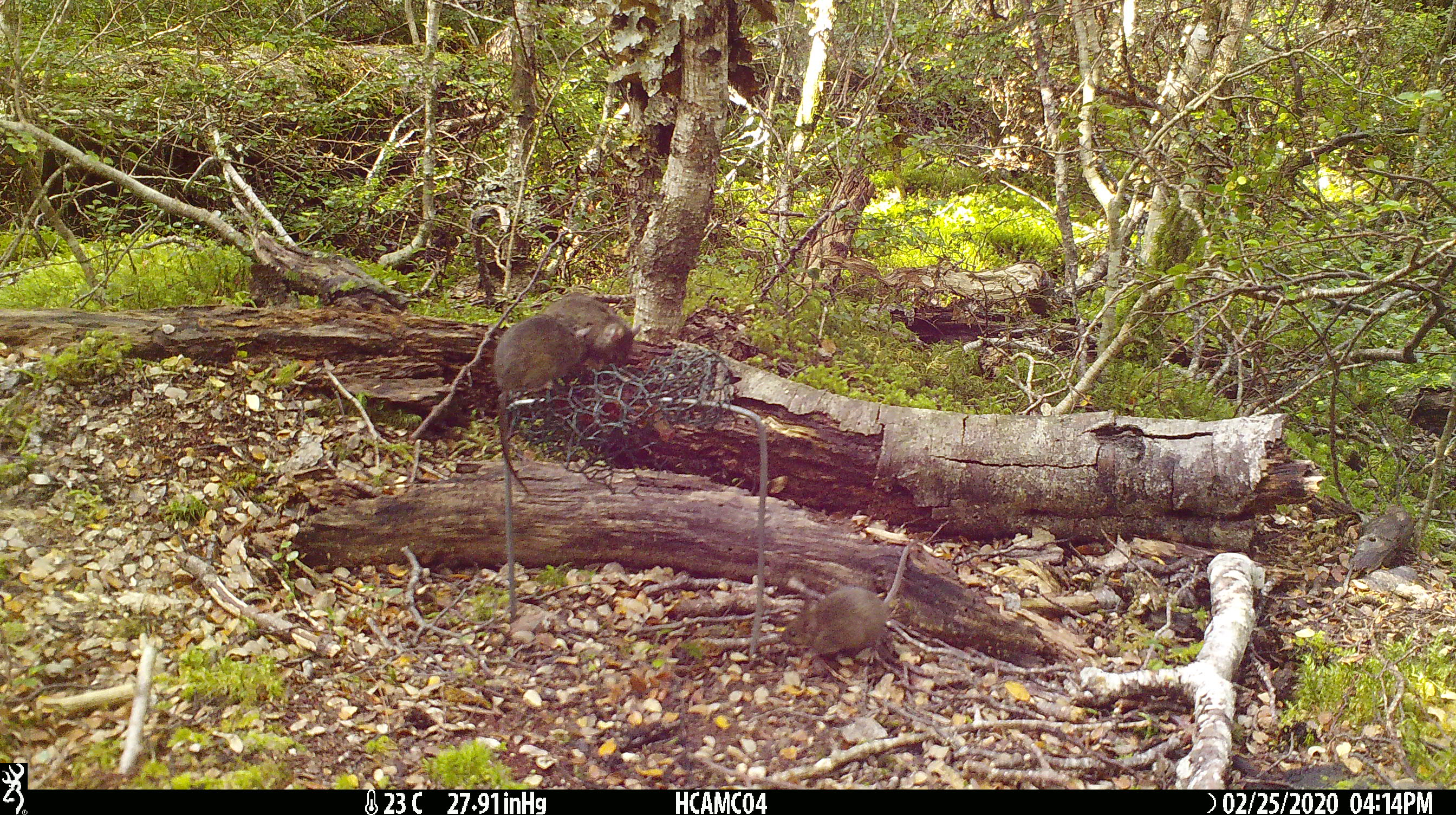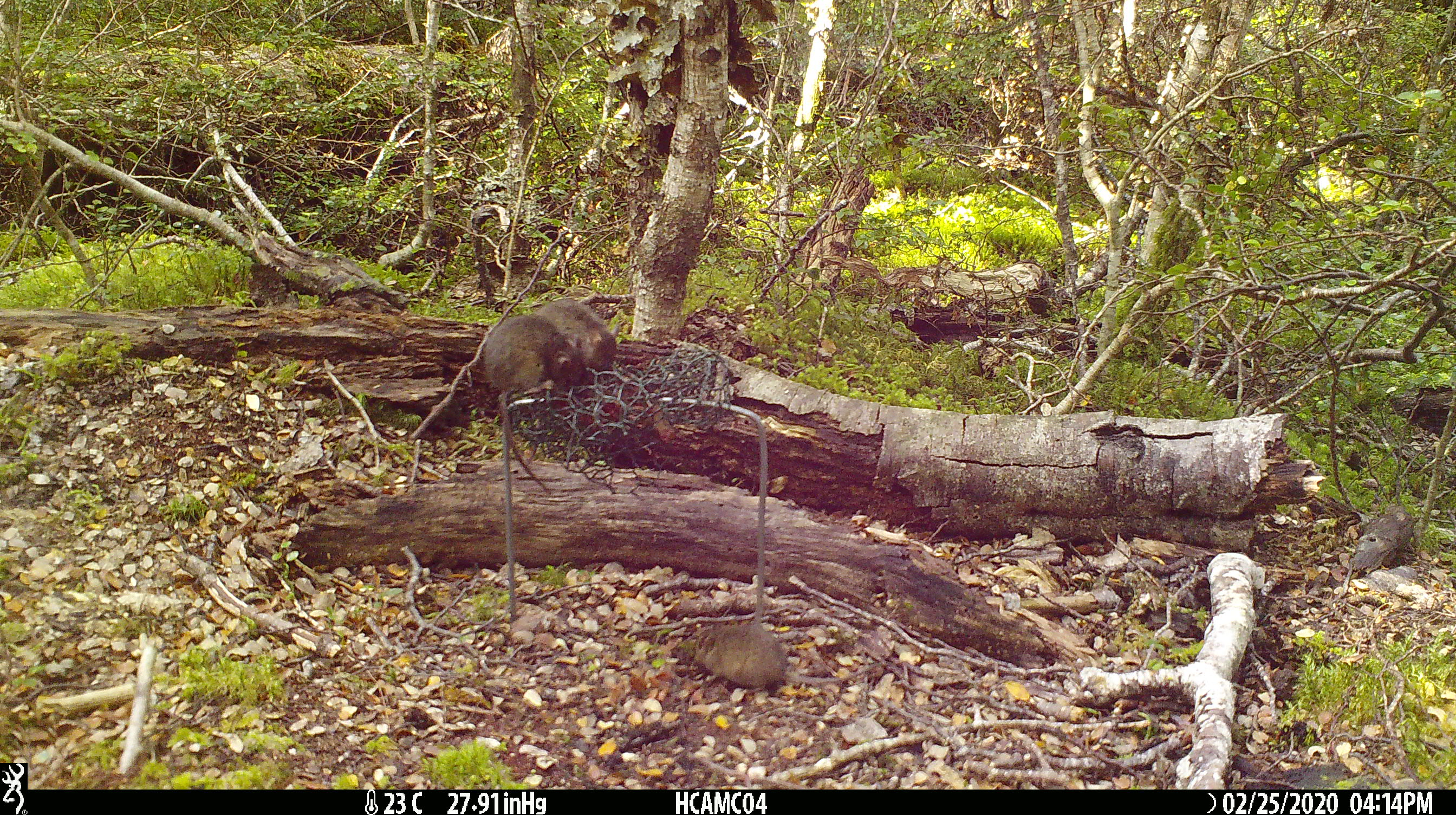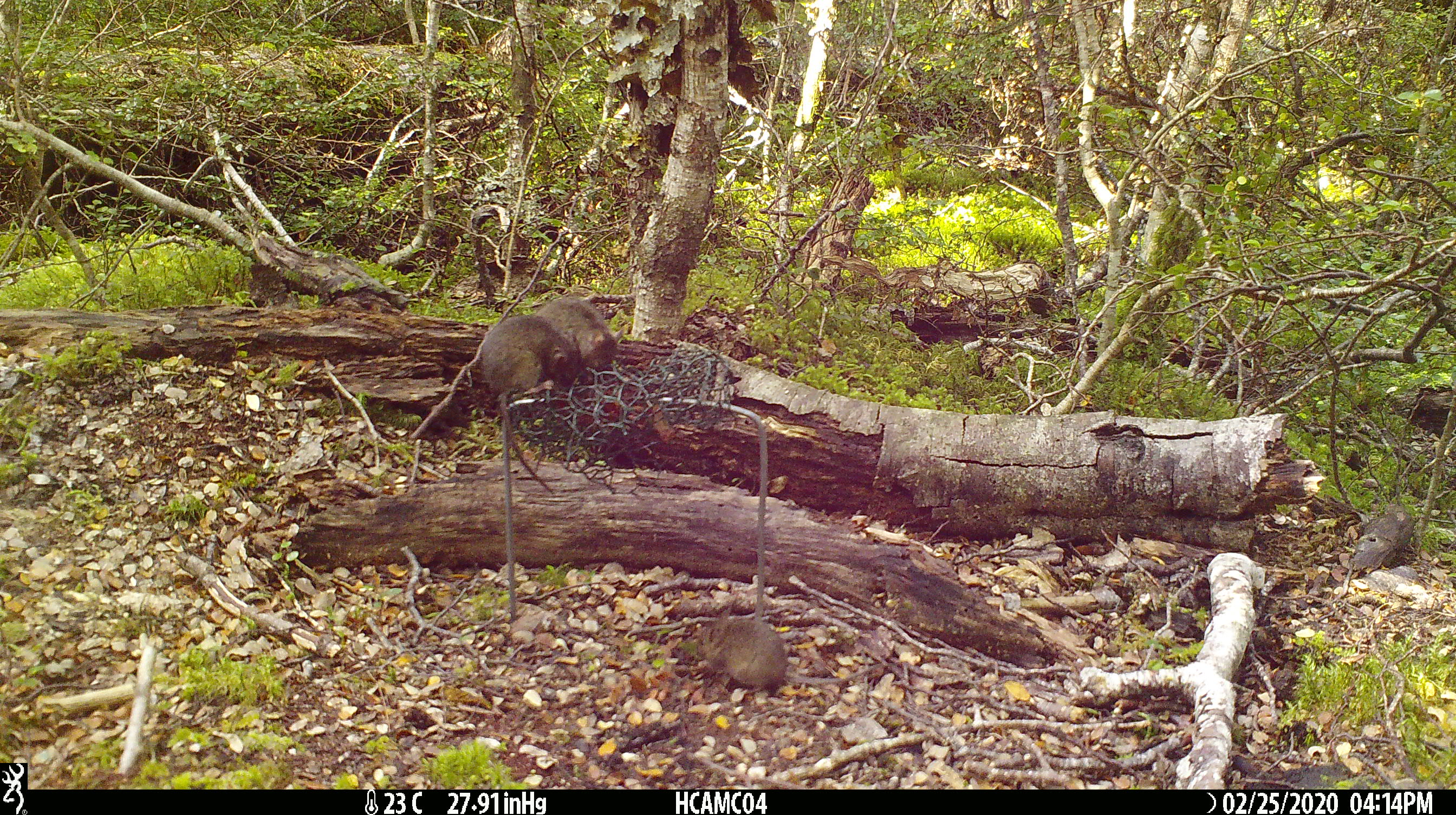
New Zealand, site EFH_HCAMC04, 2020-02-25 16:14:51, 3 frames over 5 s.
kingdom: Animalia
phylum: Chordata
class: Mammalia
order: Rodentia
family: Muridae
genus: Mus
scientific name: Mus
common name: mouse